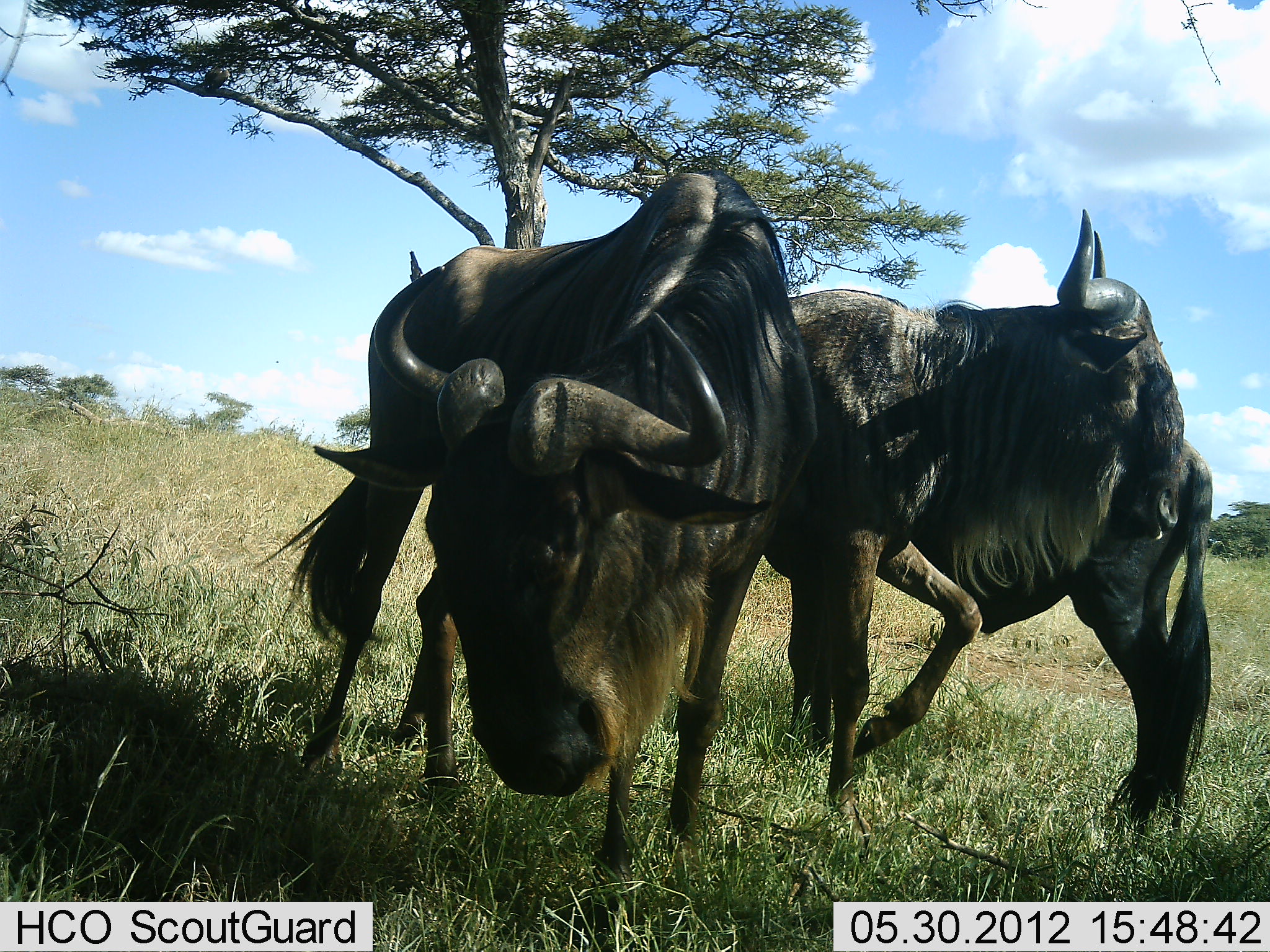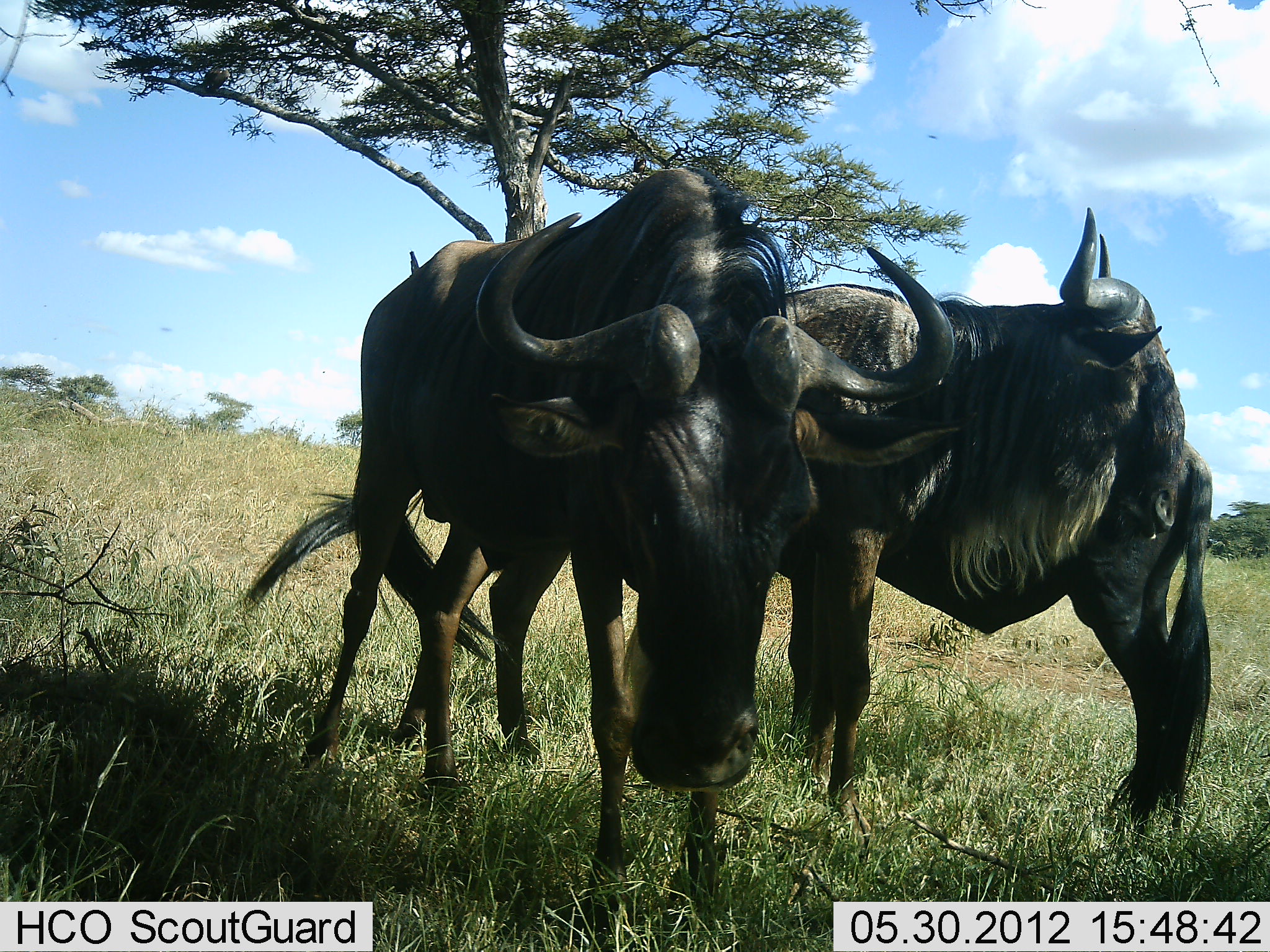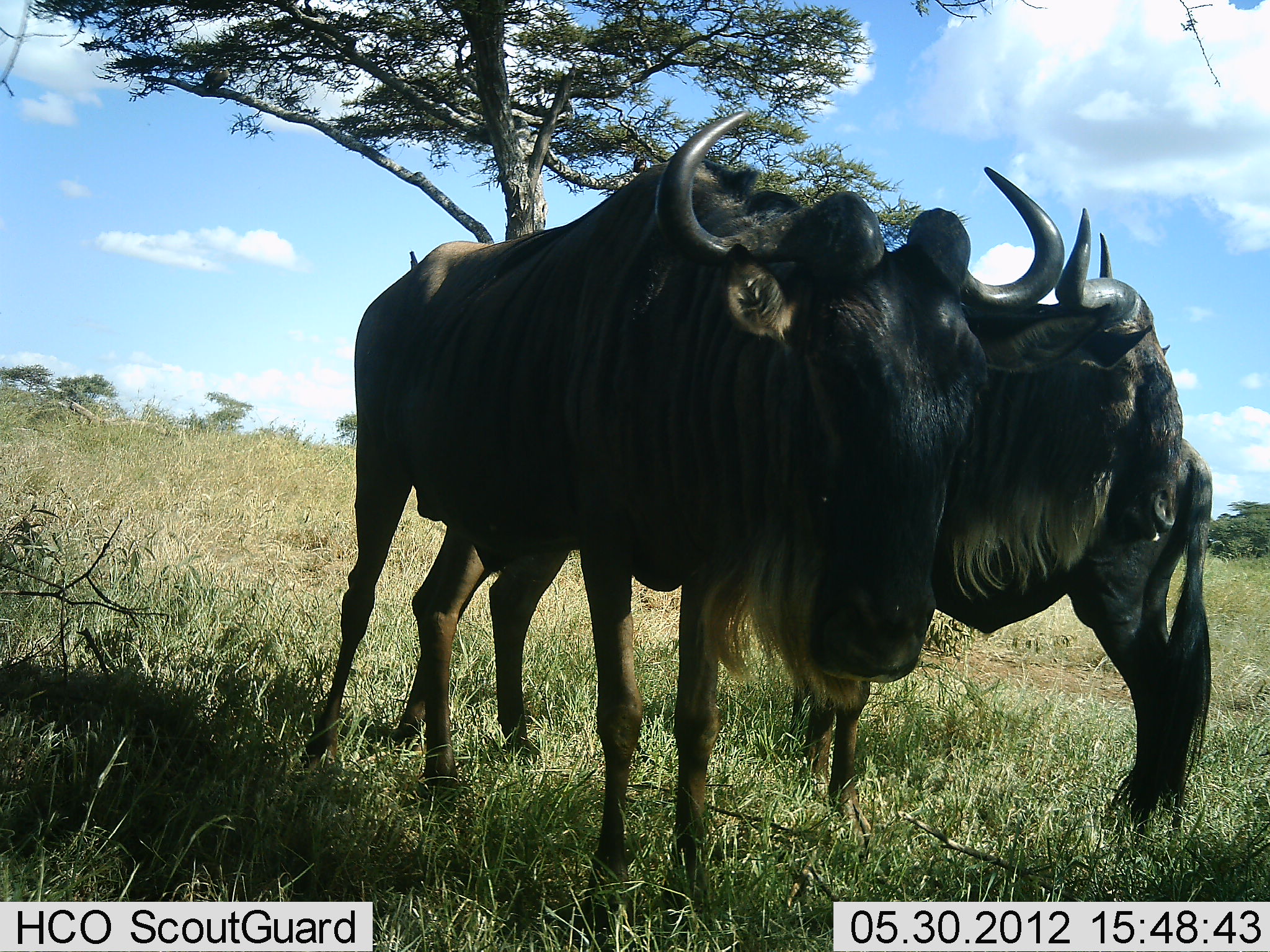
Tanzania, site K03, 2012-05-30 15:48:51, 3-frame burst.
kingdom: Animalia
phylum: Chordata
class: Mammalia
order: Artiodactyla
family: Bovidae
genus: Connochaetes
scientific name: Connochaetes taurinus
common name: blue wildebeest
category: wildebeest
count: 3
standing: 80%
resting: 0%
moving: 10%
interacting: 30%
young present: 0%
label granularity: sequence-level